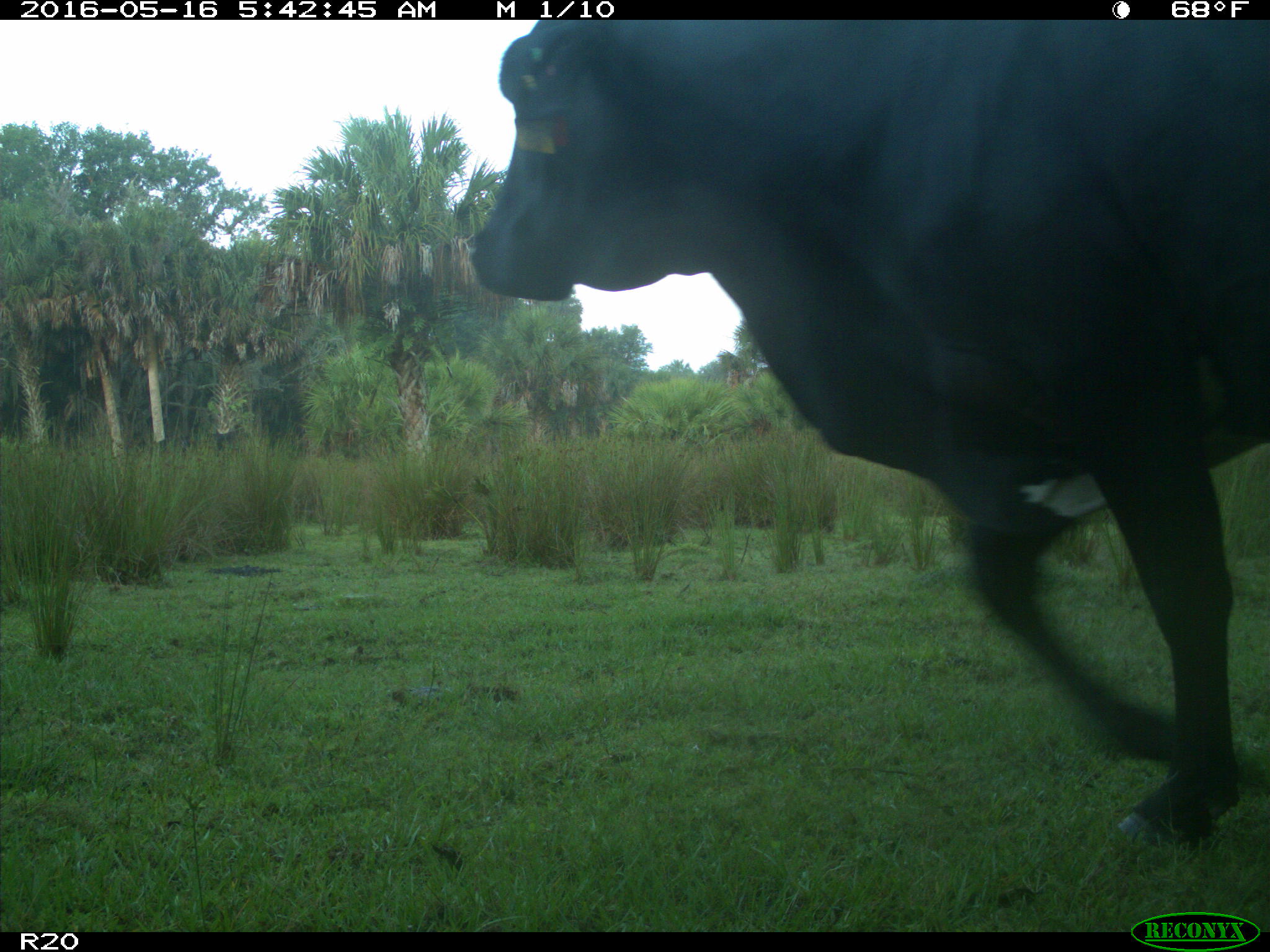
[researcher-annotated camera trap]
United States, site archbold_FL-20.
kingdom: Animalia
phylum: Chordata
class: Mammalia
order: Artiodactyla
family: Bovidae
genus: Bos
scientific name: Bos taurus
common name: domestic cow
Bos taurus (domestic cow).